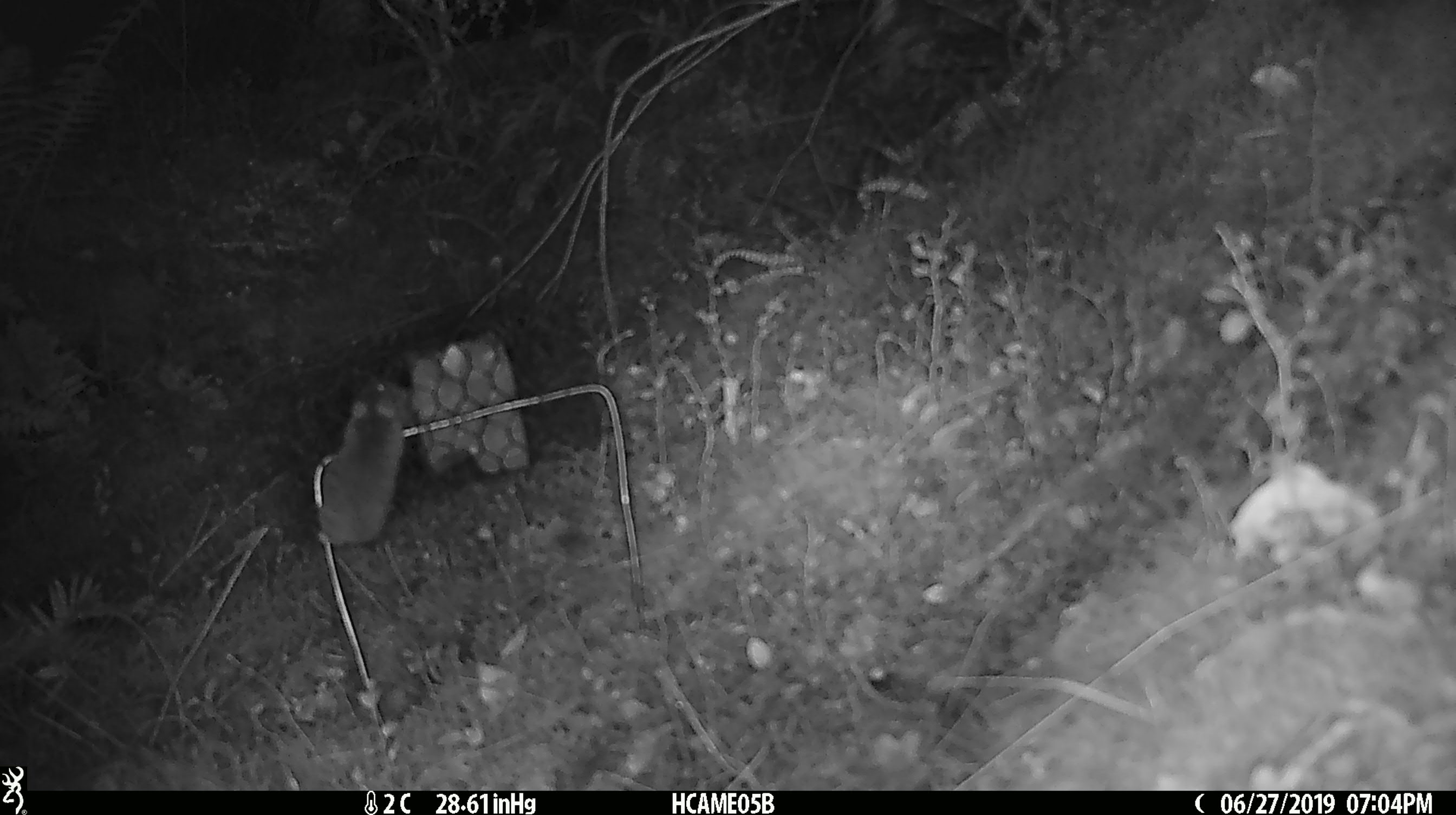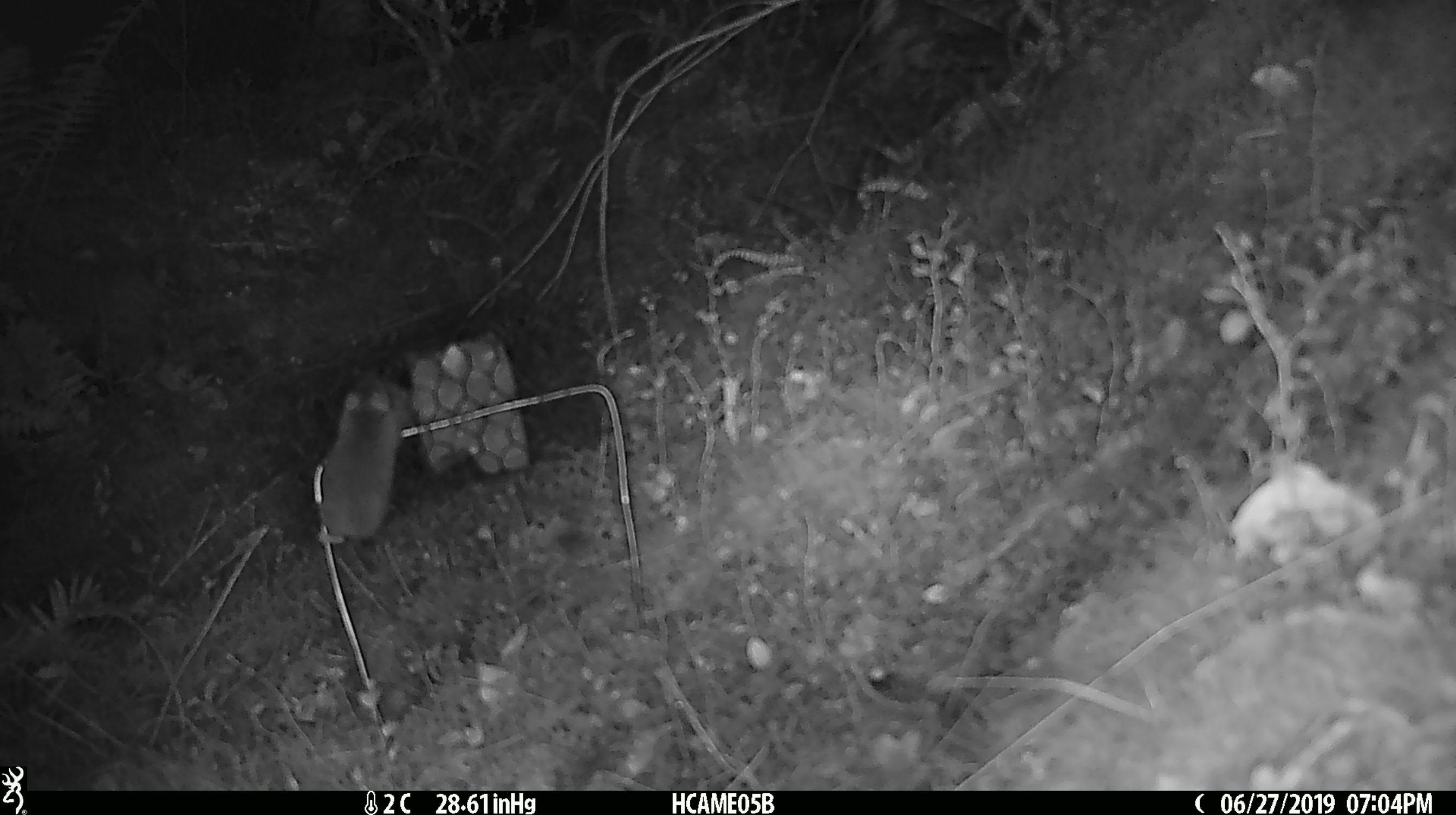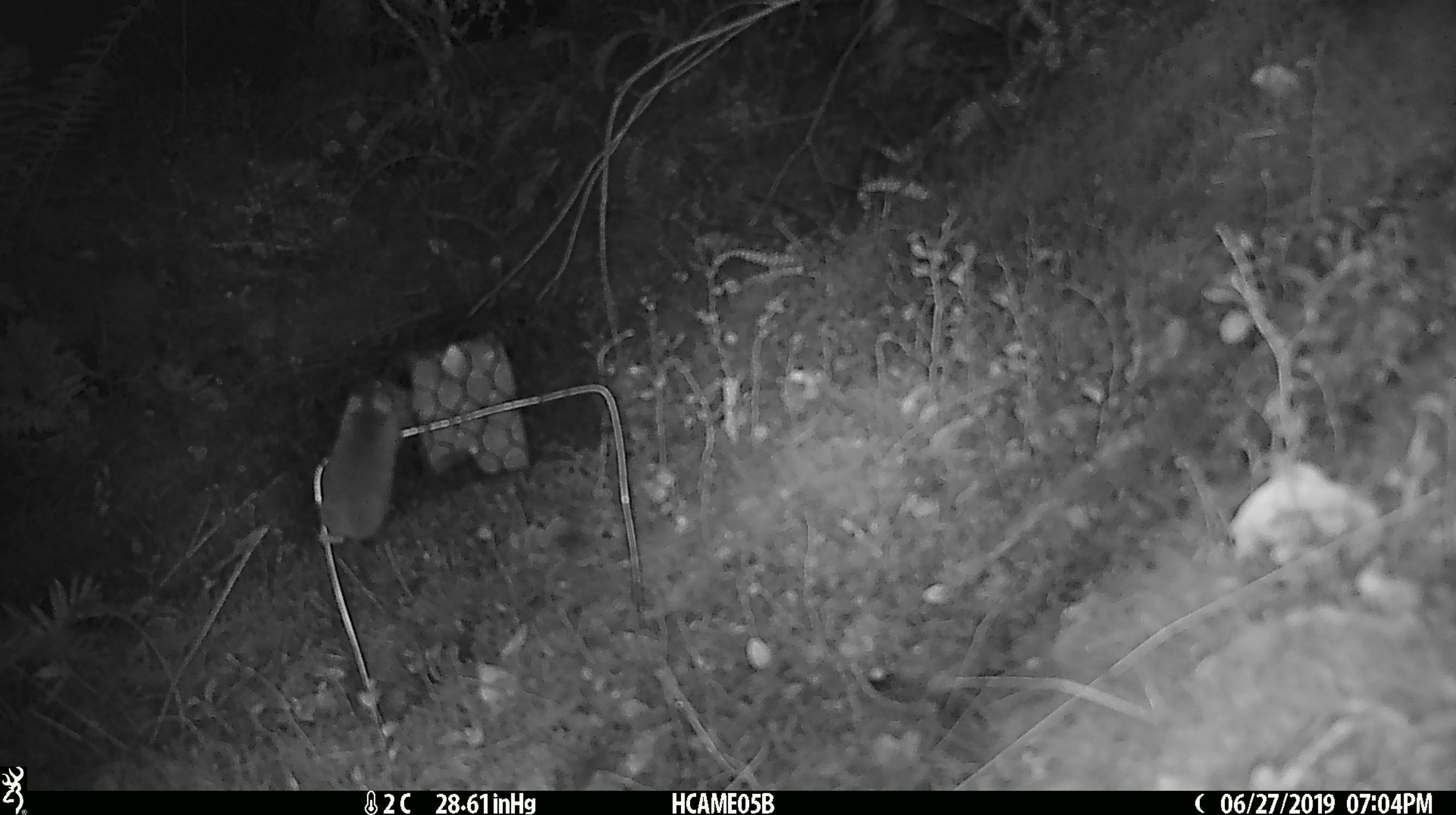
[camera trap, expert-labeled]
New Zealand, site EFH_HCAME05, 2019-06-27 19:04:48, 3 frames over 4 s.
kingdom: Animalia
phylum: Chordata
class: Mammalia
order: Rodentia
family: Muridae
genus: Mus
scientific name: Mus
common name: mouse